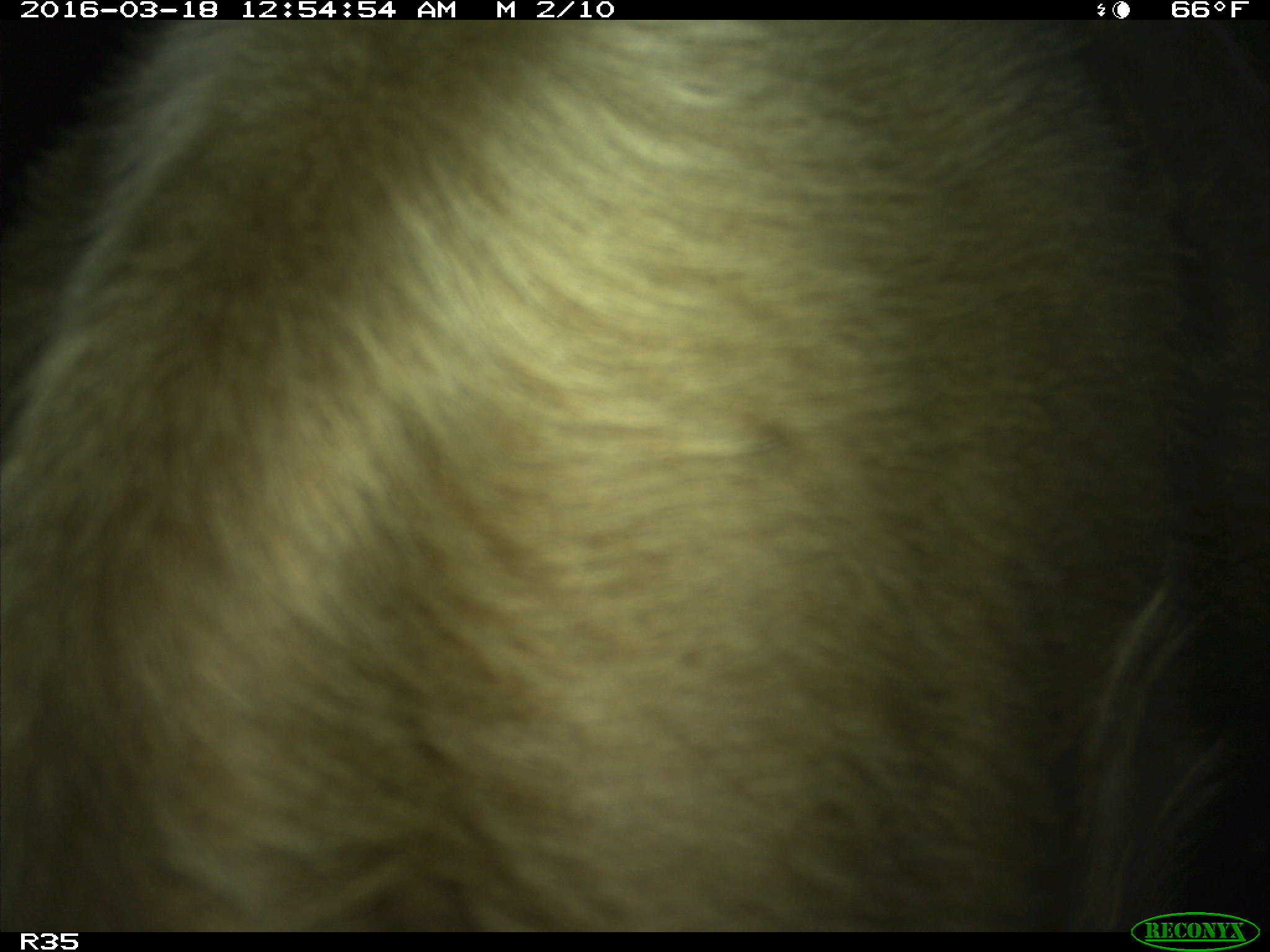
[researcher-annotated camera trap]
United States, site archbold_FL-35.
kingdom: Animalia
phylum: Chordata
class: Mammalia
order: Artiodactyla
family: Bovidae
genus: Bos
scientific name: Bos taurus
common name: domestic cow